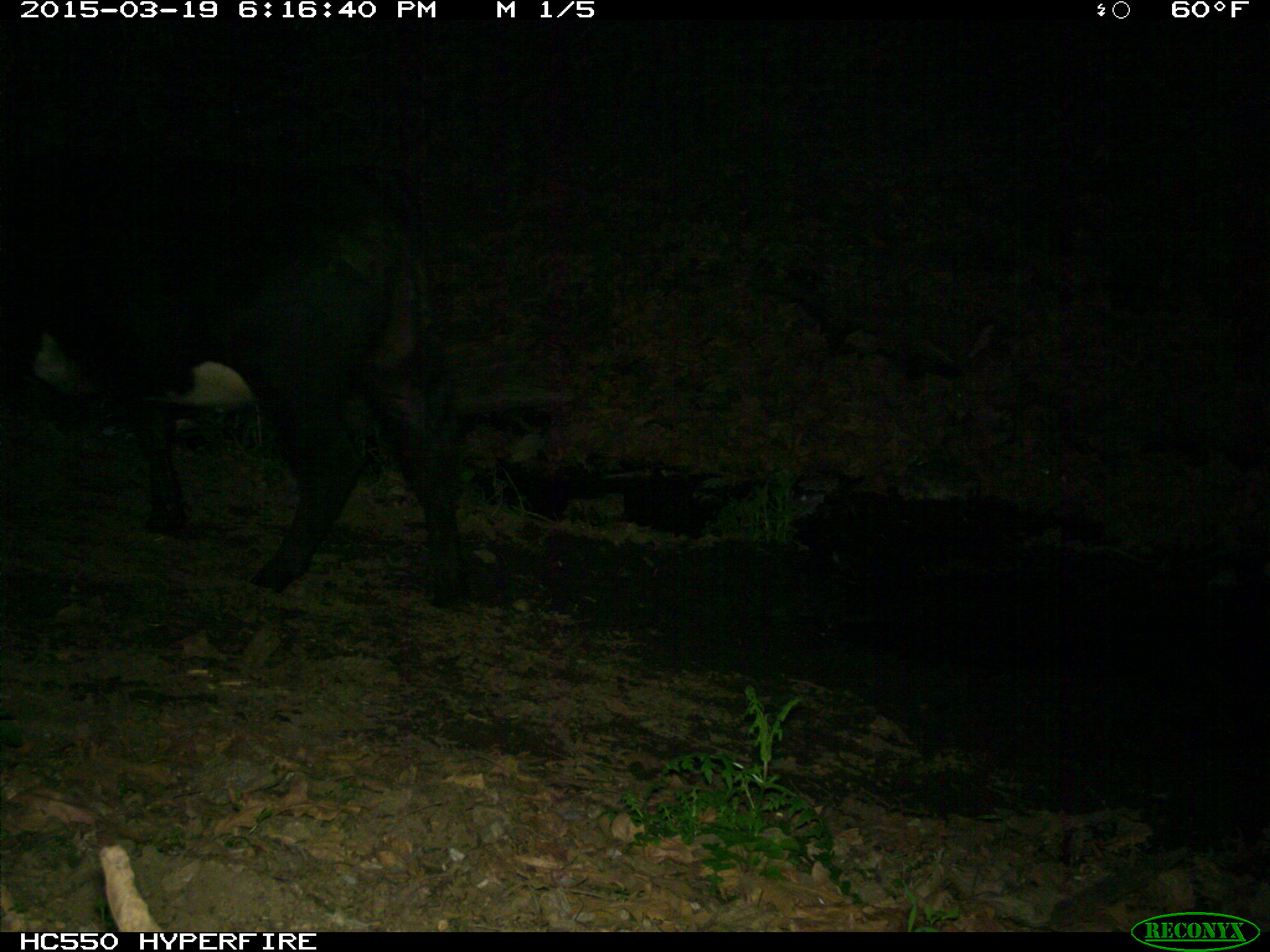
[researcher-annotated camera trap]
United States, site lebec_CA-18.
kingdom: Animalia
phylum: Chordata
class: Mammalia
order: Artiodactyla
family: Bovidae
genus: Bos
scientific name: Bos taurus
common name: domestic cow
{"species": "Bos taurus (domestic cow)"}